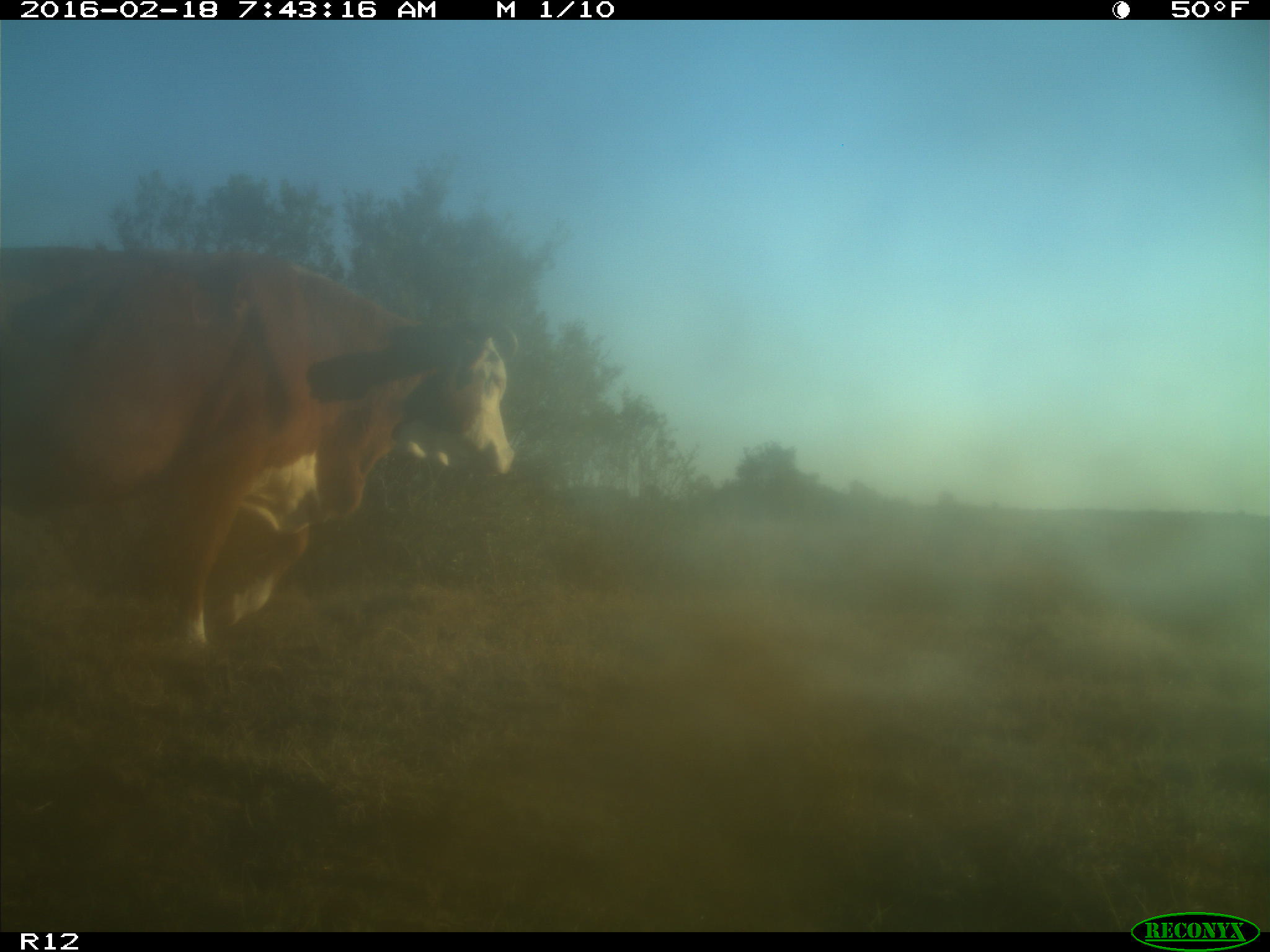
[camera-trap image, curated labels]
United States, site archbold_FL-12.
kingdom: Animalia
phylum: Chordata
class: Mammalia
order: Artiodactyla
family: Bovidae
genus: Bos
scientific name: Bos taurus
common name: domestic cow